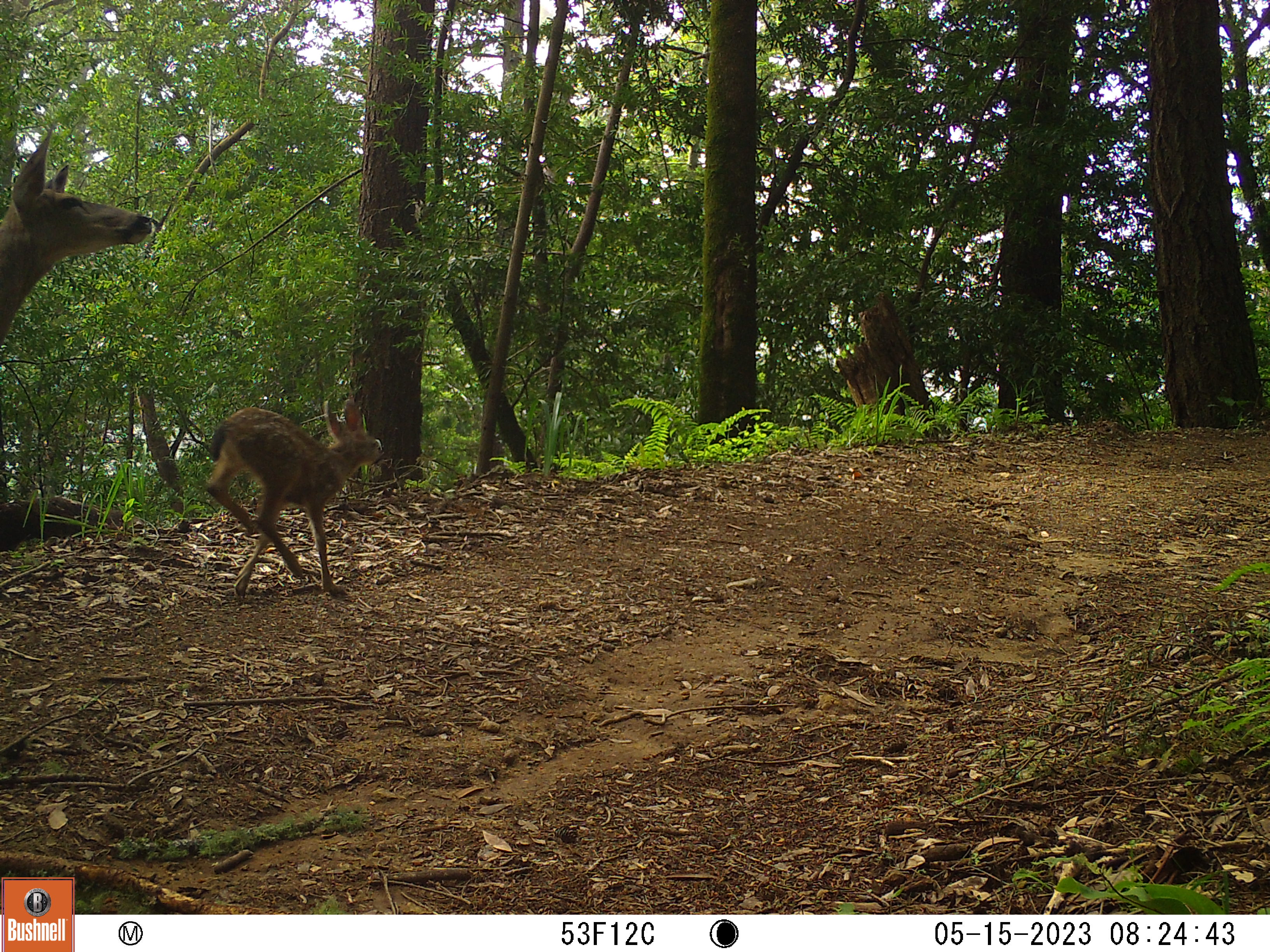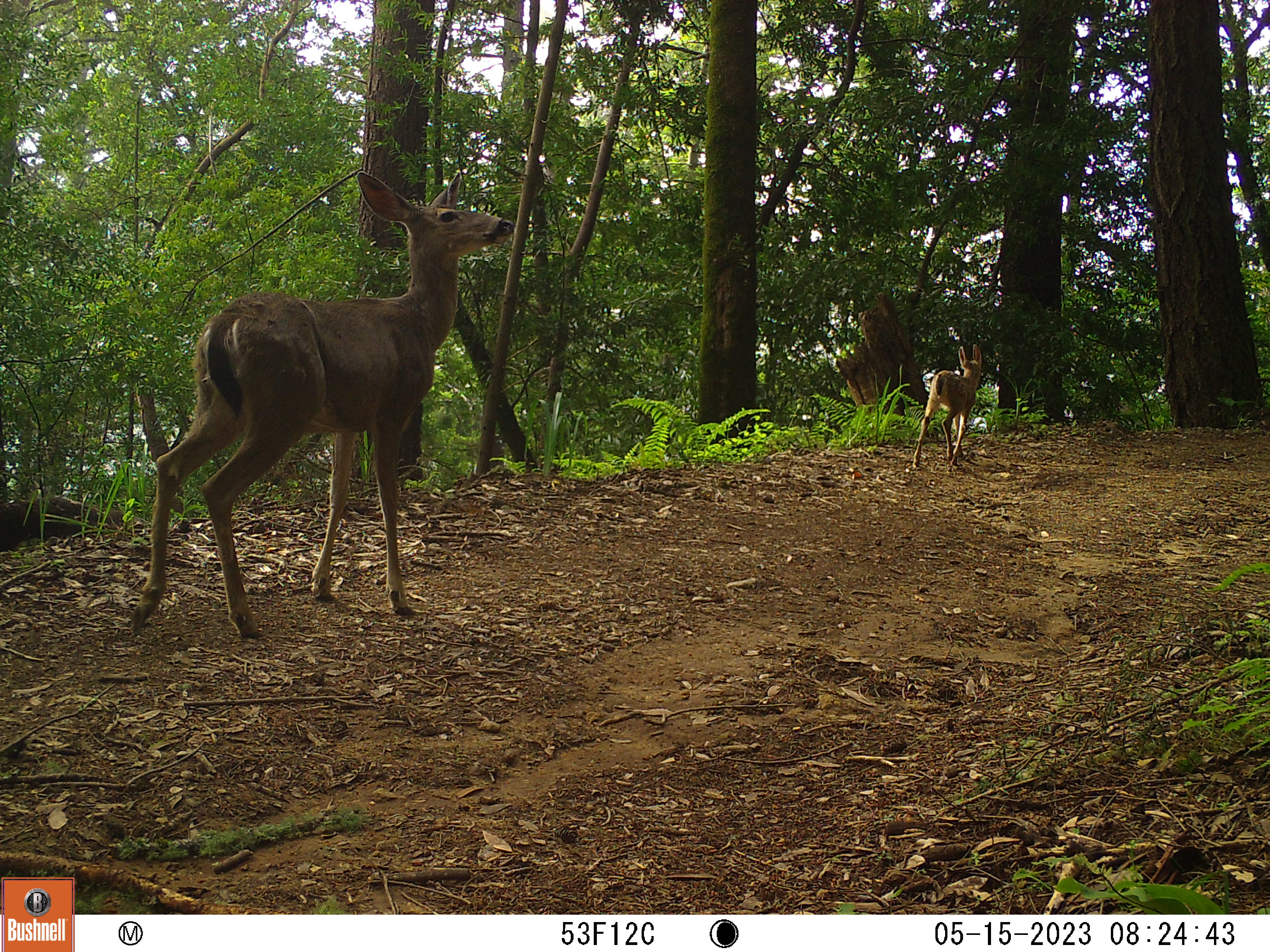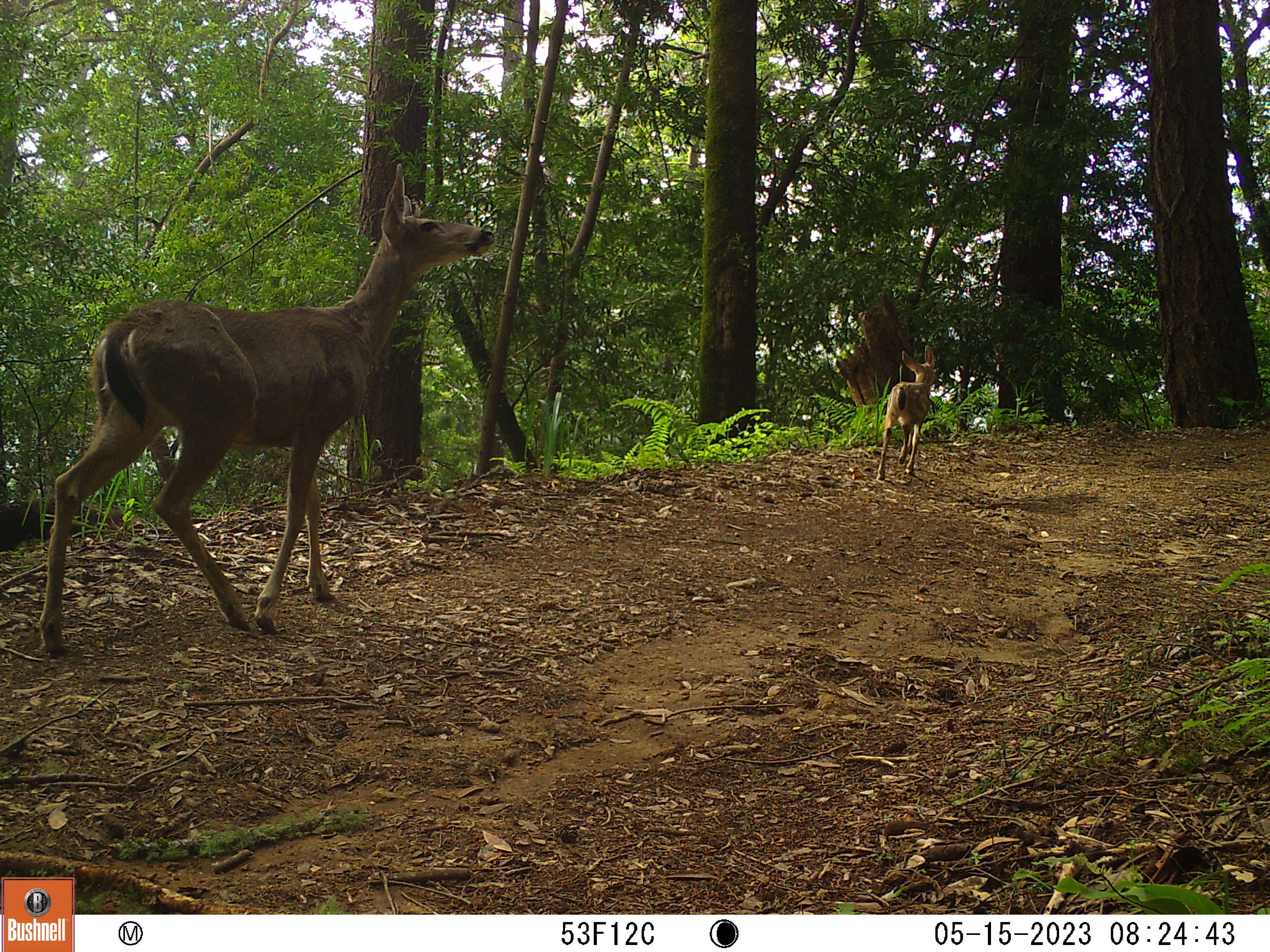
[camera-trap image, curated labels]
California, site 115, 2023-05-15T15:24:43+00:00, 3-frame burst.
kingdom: Animalia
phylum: Chordata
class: Mammalia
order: Artiodactyla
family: Cervidae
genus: Odocoileus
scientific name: Odocoileus hemionus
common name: mule deer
Mule deer (Odocoileus hemionus).